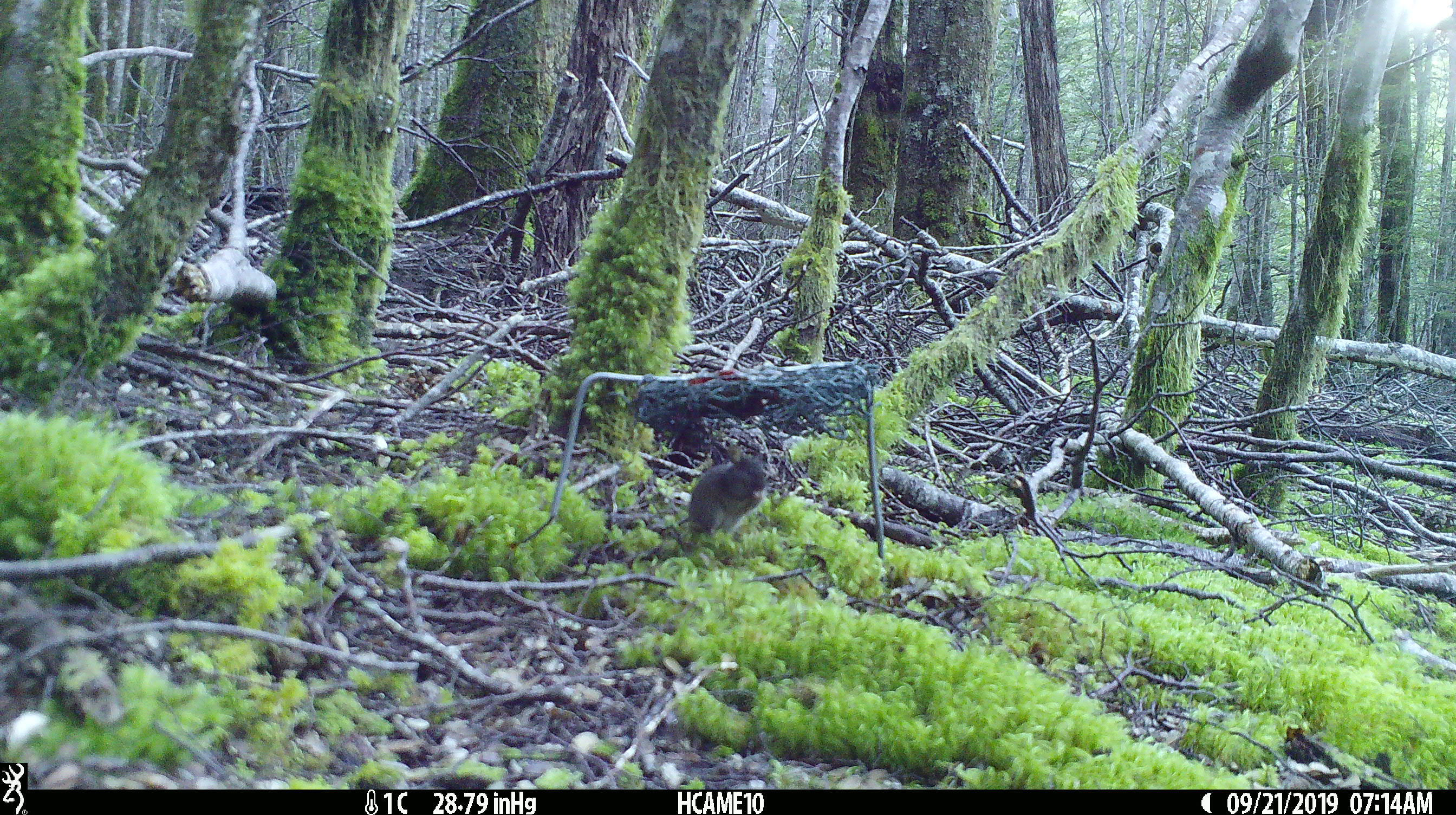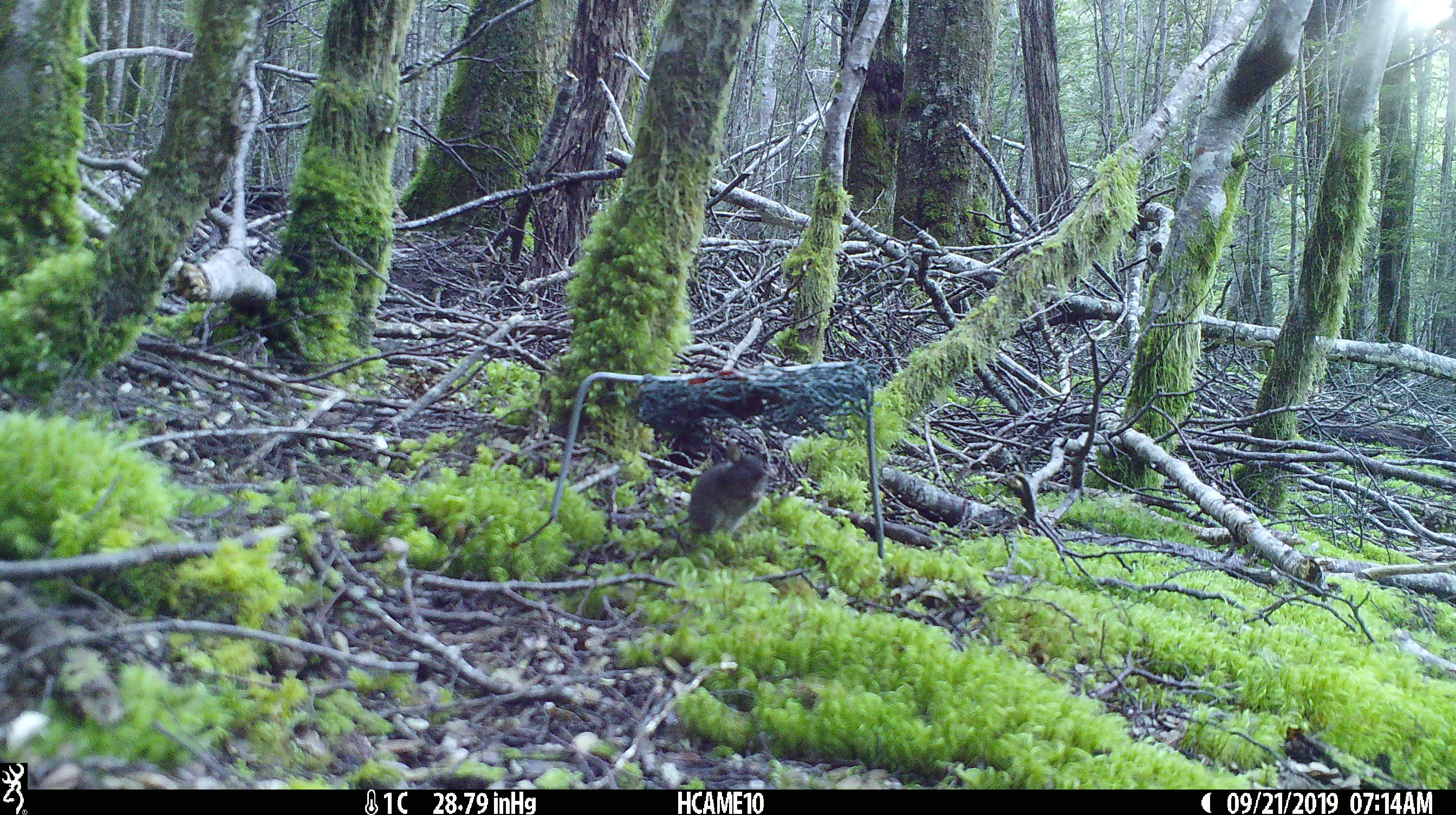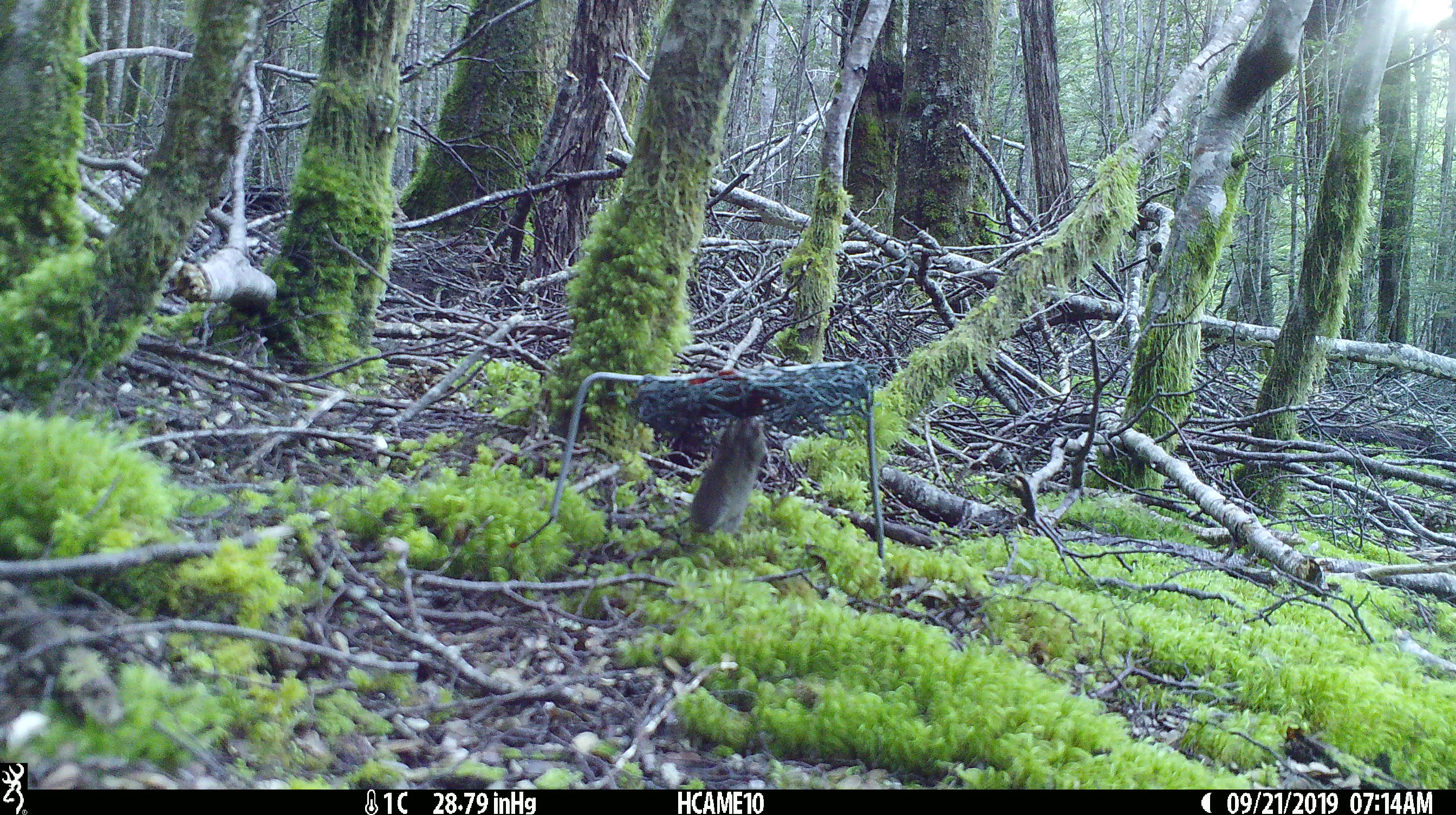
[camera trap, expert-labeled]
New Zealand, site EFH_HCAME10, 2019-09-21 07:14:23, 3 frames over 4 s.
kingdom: Animalia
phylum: Chordata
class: Mammalia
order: Rodentia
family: Muridae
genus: Mus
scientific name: Mus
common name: mouse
Mouse (Mus).